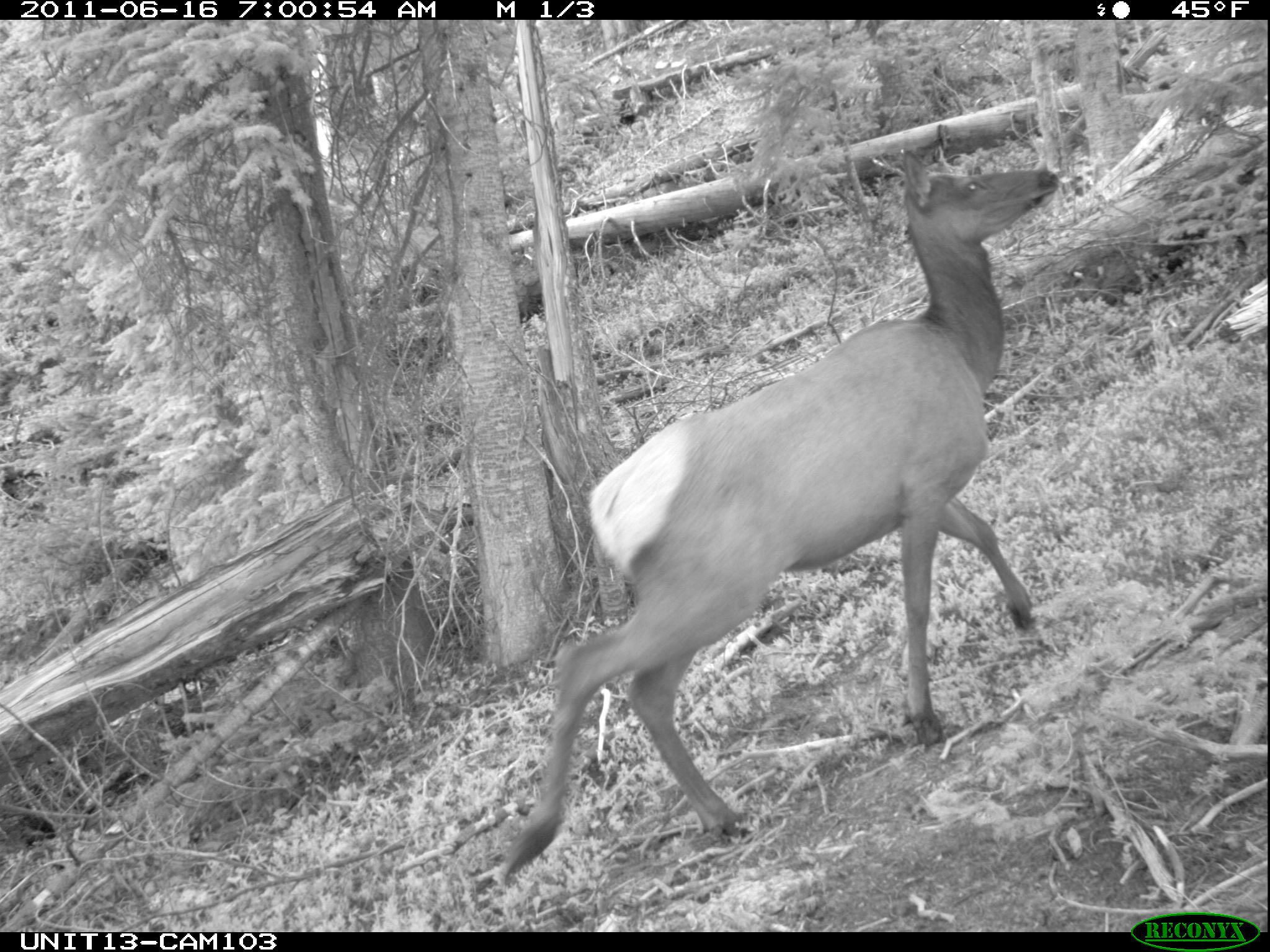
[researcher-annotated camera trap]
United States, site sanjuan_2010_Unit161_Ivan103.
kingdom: Animalia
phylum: Chordata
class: Mammalia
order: Artiodactyla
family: Cervidae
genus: Cervus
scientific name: Cervus elaphus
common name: red deer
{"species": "Cervus elaphus (red deer)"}